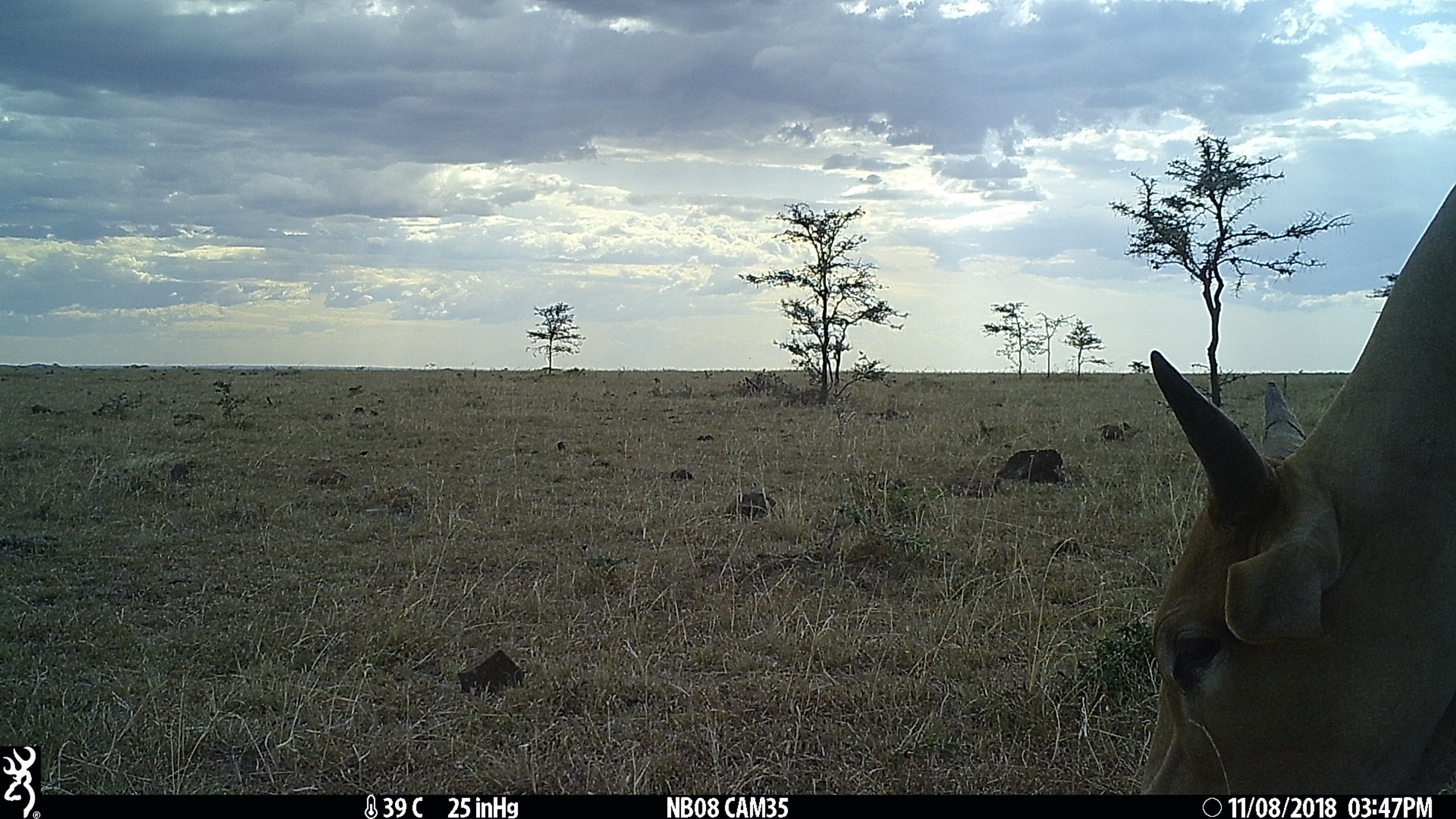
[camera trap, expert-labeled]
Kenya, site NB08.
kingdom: Animalia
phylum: Chordata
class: Mammalia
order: Artiodactyla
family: Bovidae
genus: Bos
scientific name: Bos taurus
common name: cattle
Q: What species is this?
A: Cattle (Bos taurus).